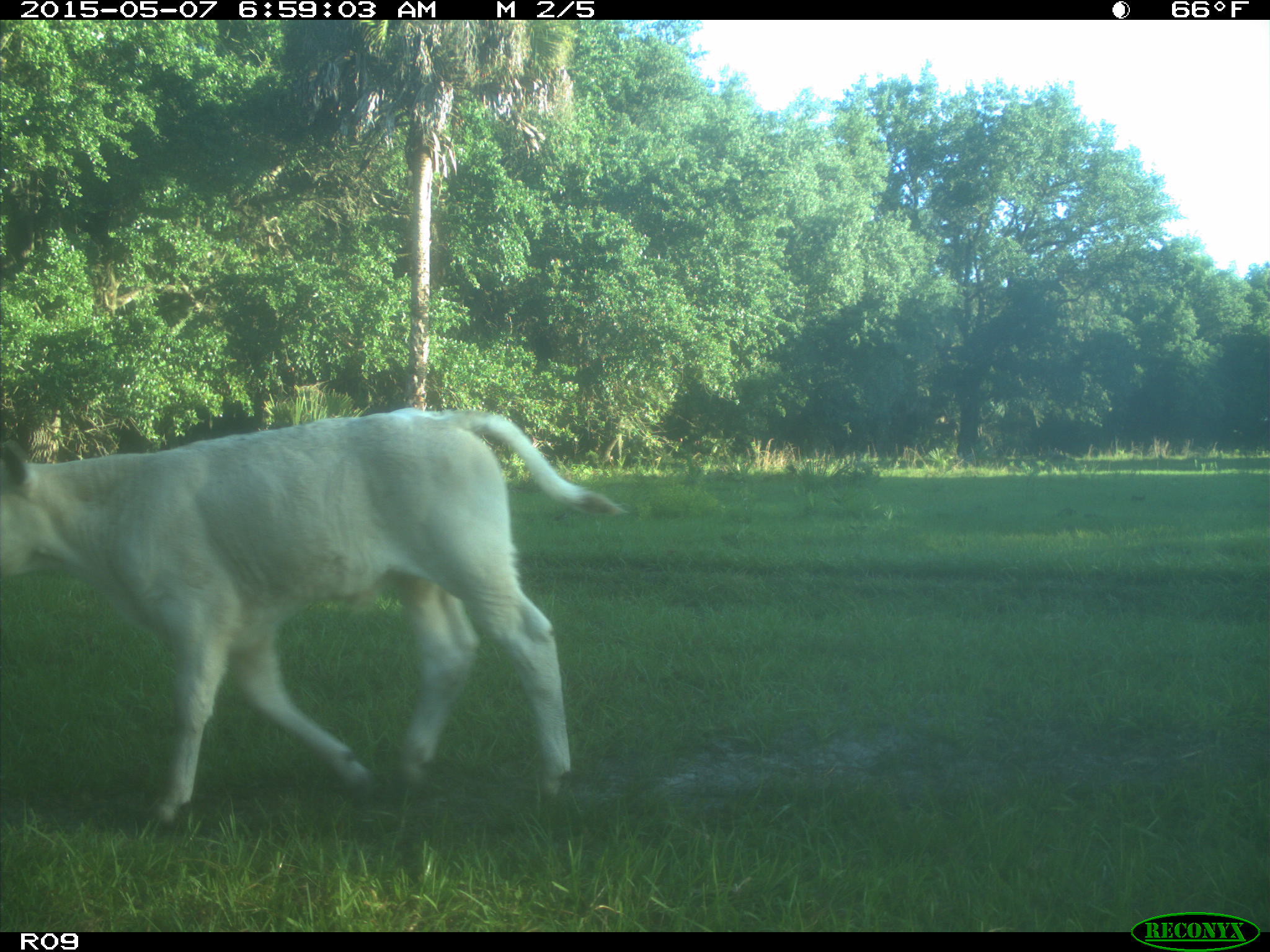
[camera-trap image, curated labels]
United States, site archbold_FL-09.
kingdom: Animalia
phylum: Chordata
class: Mammalia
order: Artiodactyla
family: Bovidae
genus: Bos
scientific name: Bos taurus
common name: domestic cow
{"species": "Bos taurus (domestic cow)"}